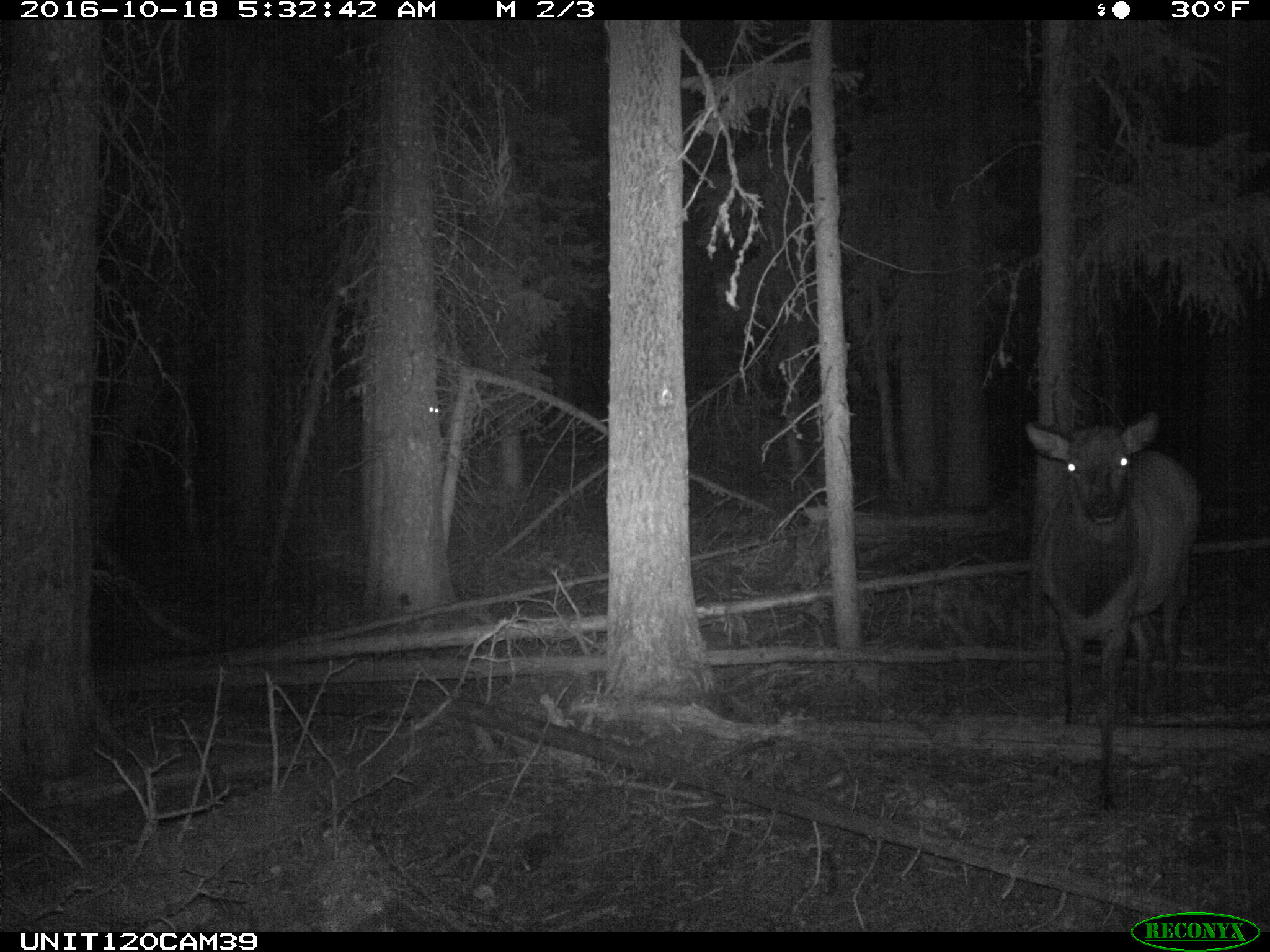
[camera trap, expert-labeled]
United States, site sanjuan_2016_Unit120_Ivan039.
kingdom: Animalia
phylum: Chordata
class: Mammalia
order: Artiodactyla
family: Cervidae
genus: Cervus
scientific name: Cervus elaphus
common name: red deer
Cervus elaphus (red deer).